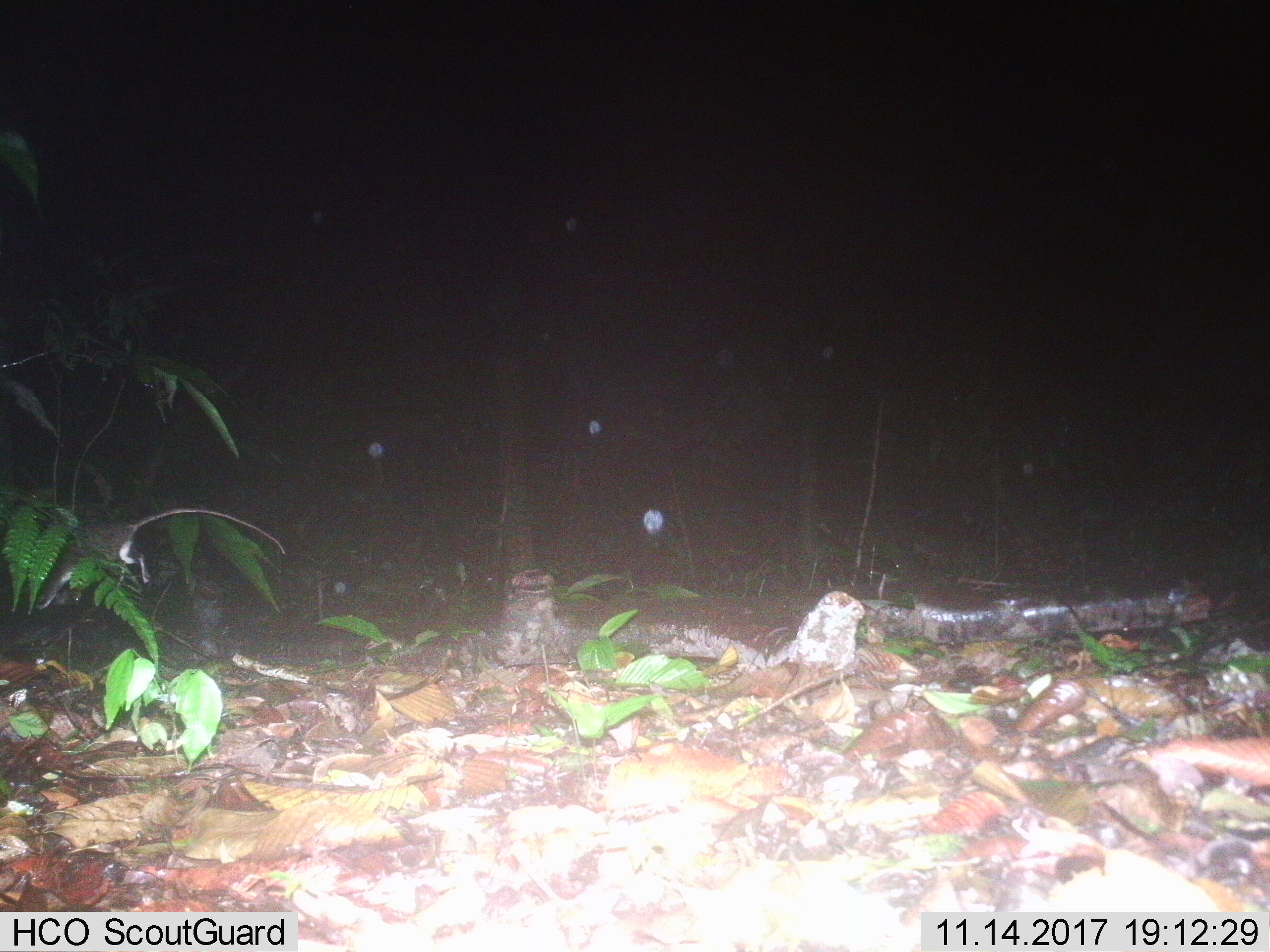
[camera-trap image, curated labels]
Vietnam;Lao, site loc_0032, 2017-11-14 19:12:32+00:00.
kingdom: Animalia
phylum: Chordata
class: Mammalia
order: Rodentia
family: Muridae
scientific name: Muridae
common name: old-world mice and rats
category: unidentified murid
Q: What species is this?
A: Unidentified murid (old-world mice and rats) (Muridae).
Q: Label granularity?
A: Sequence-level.